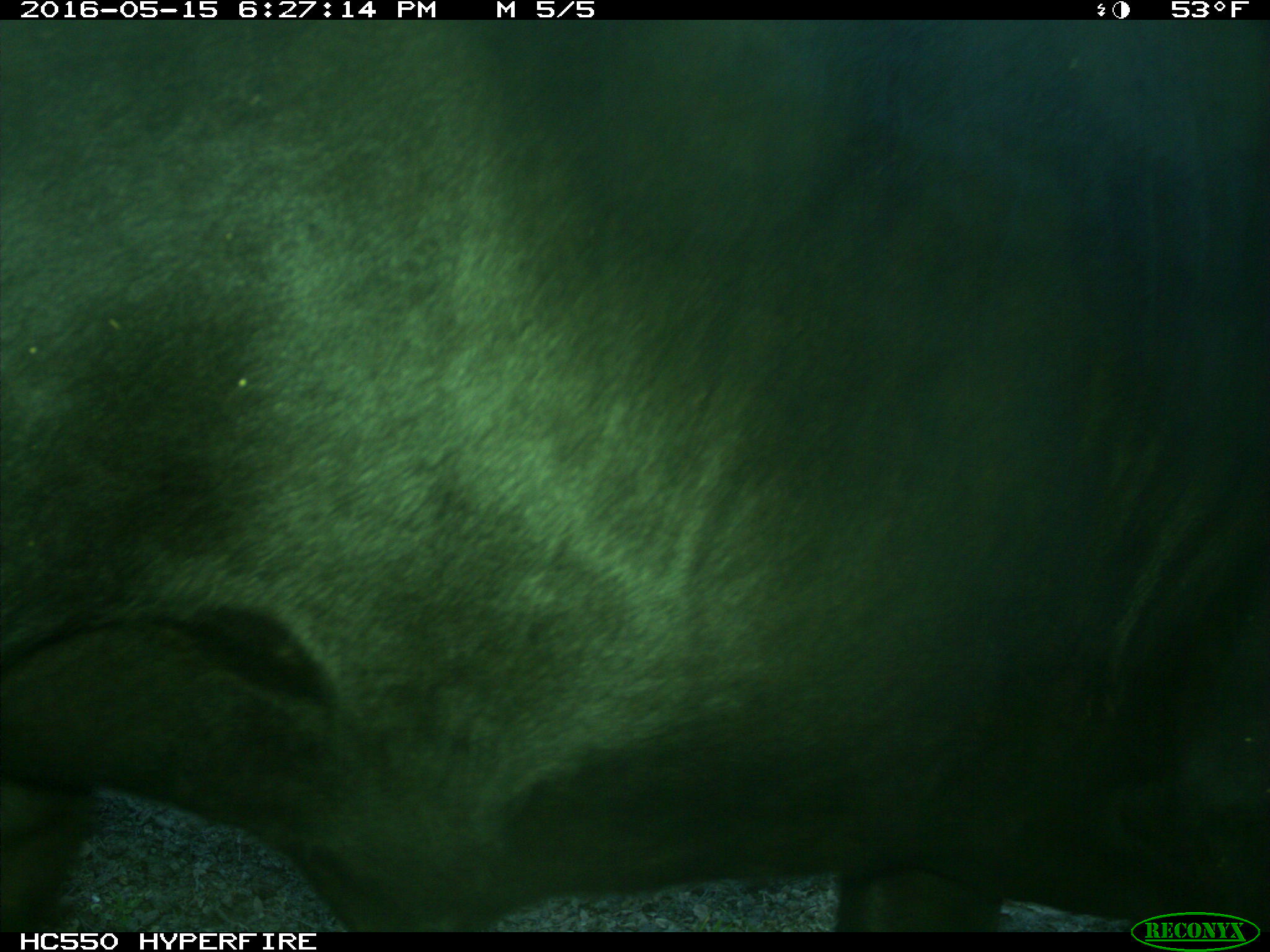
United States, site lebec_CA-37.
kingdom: Animalia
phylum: Chordata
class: Mammalia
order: Artiodactyla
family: Bovidae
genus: Bos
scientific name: Bos taurus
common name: domestic cow